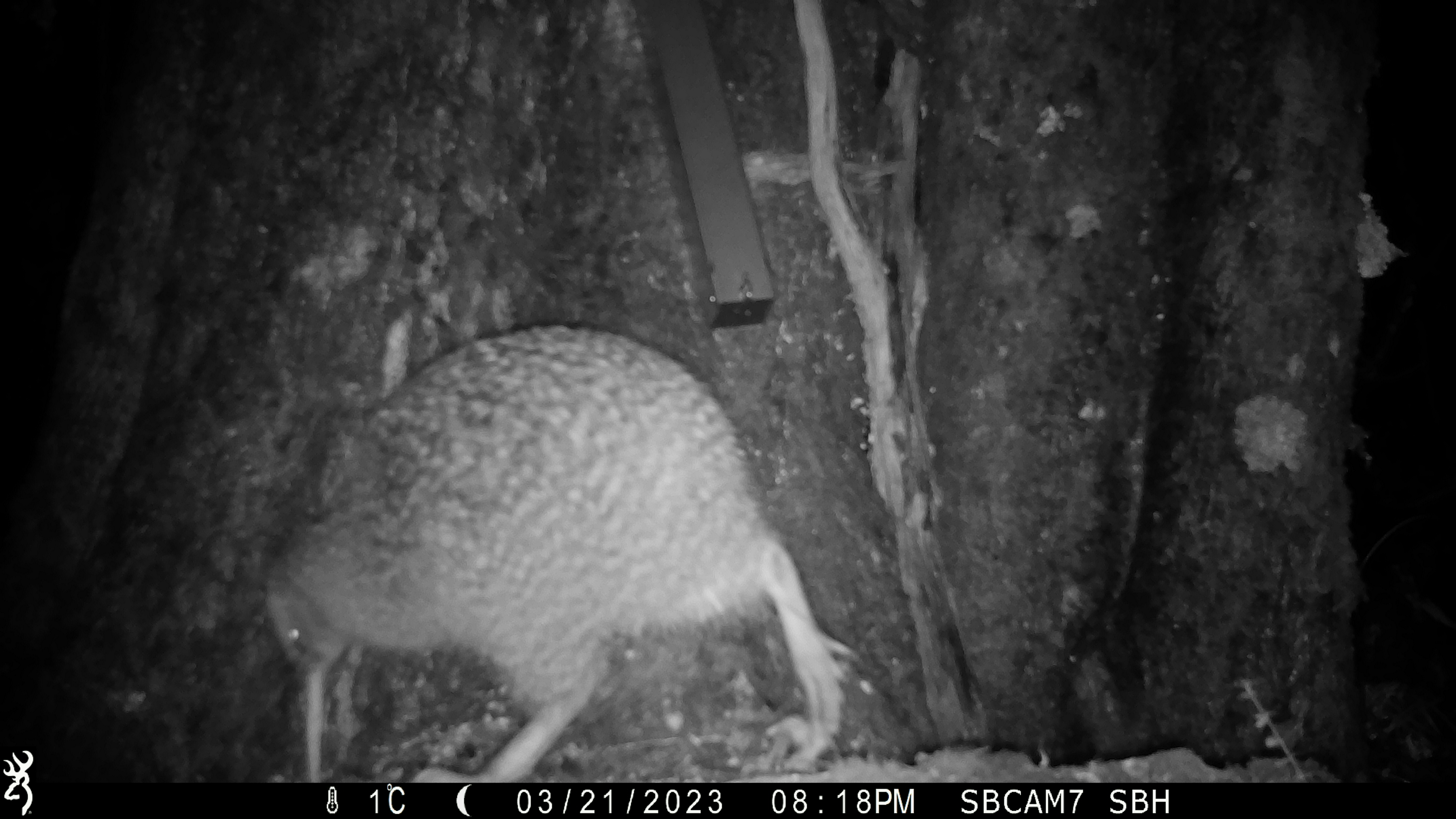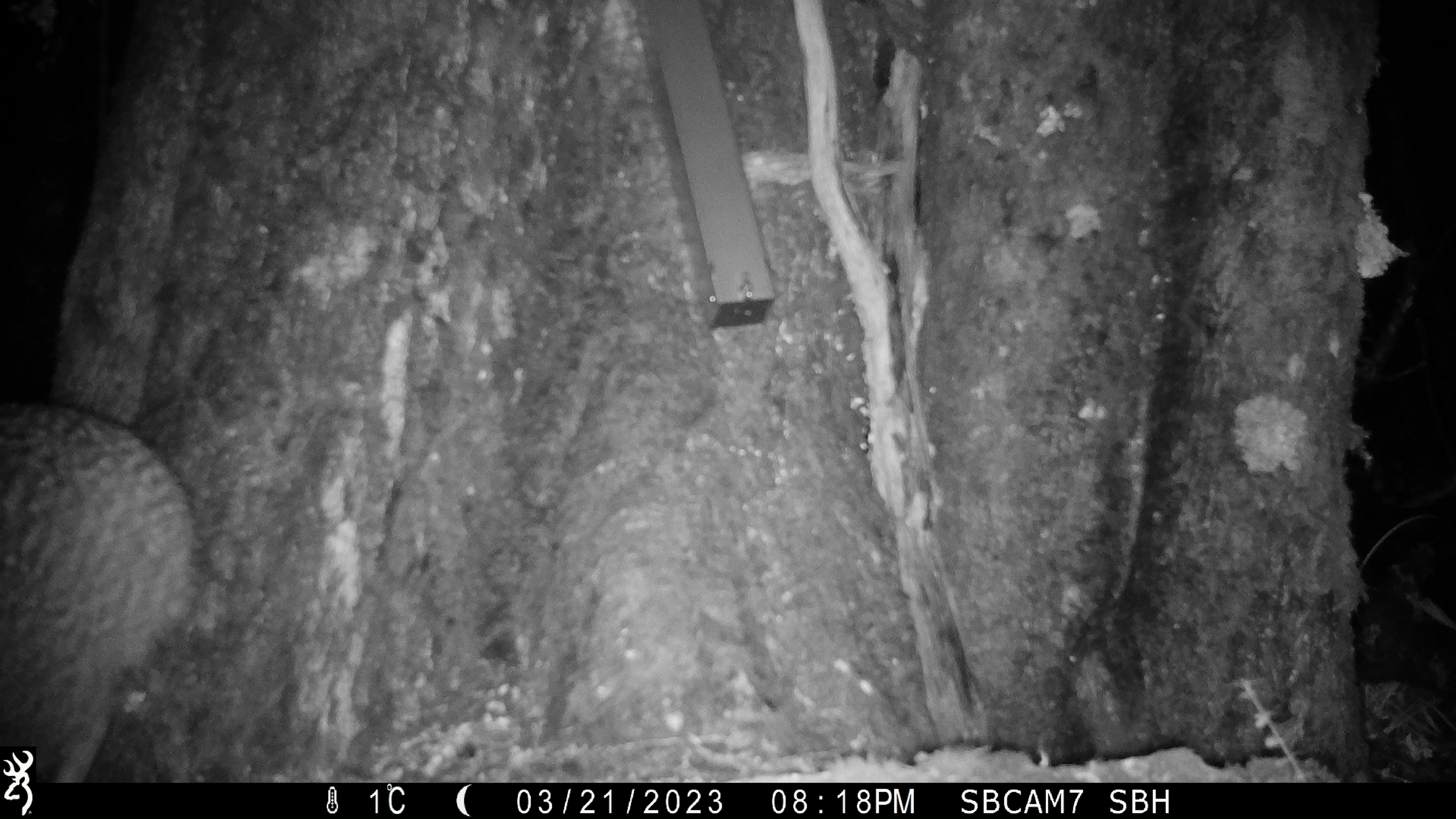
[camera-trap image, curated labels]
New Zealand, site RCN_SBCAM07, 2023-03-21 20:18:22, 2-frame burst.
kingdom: Animalia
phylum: Chordata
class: Aves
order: Apterygiformes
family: Apterygidae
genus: Apteryx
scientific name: Apteryx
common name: kiwi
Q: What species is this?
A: Kiwi (Apteryx).